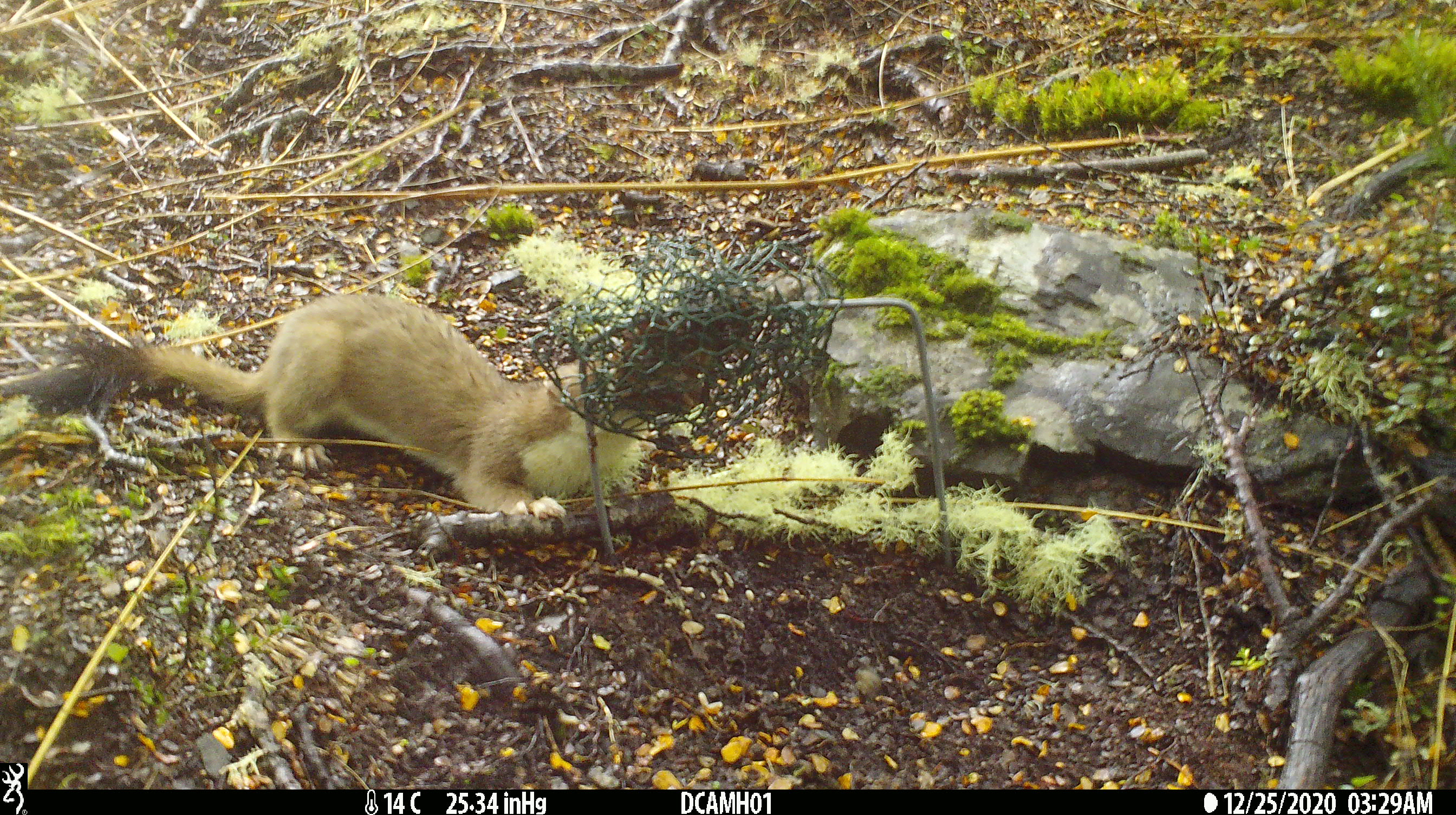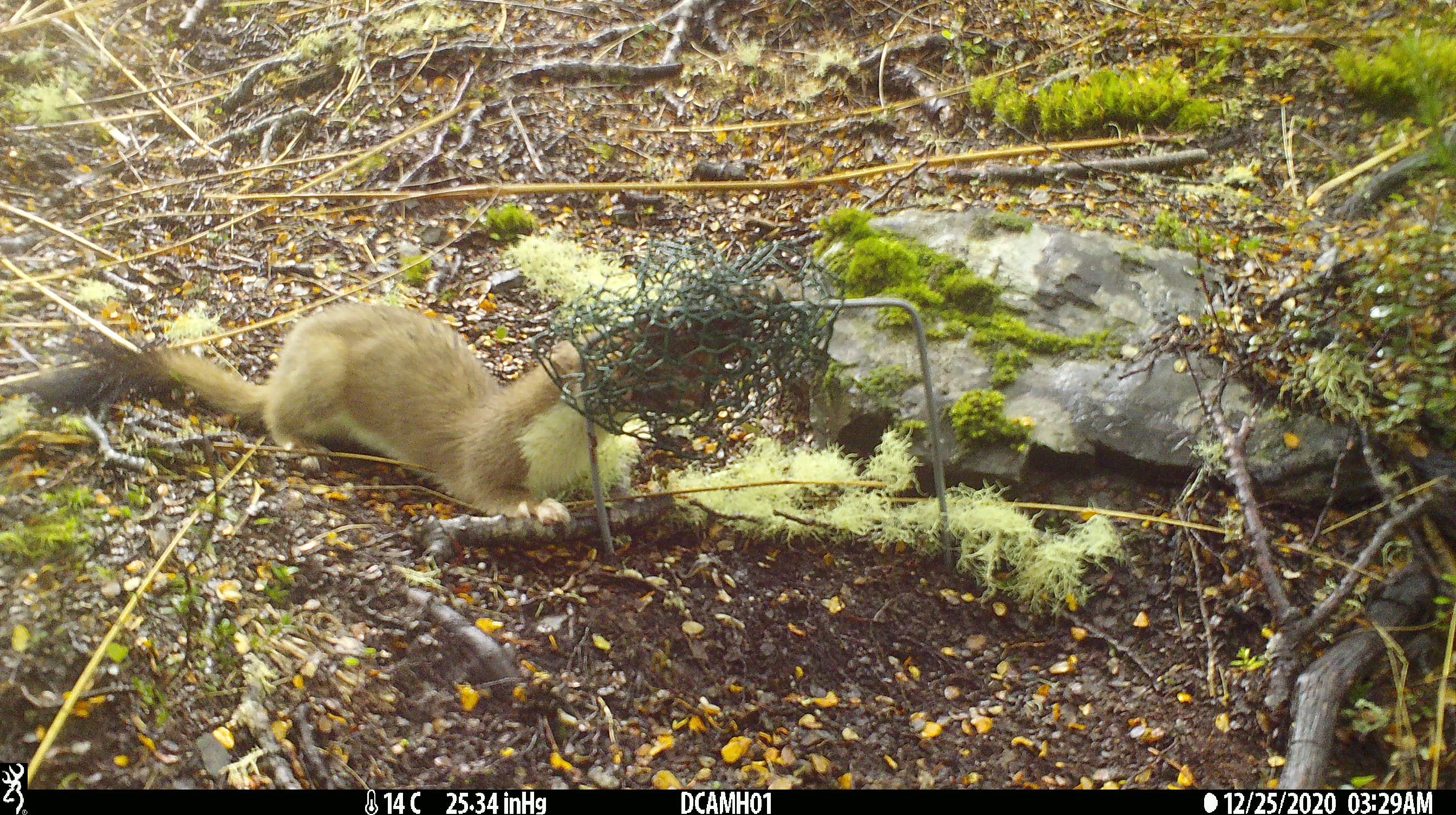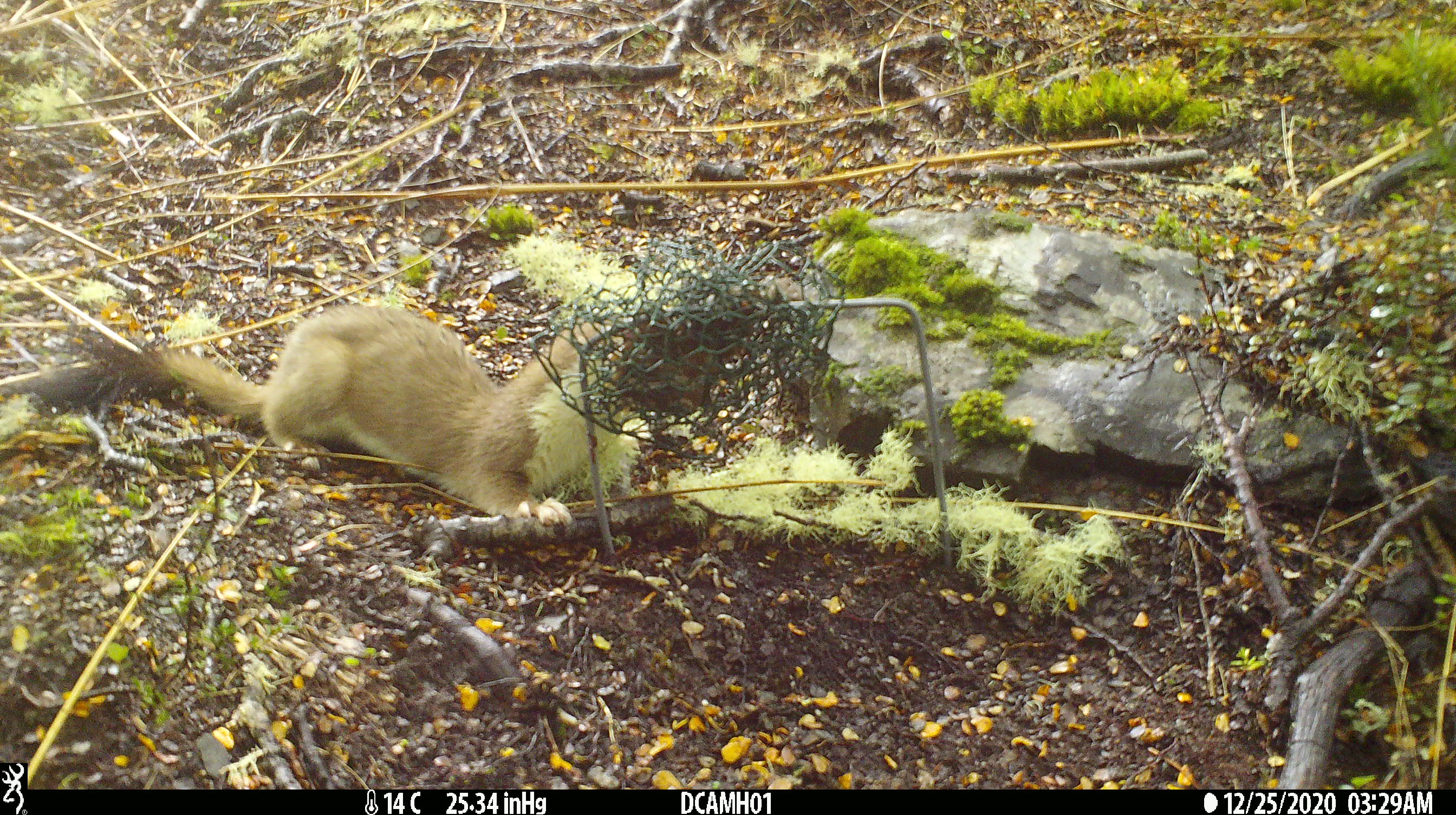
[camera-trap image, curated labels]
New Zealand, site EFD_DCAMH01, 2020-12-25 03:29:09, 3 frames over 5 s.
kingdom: Animalia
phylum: Chordata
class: Mammalia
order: Carnivora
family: Mustelidae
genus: Mustela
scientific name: Mustela erminea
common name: stoat